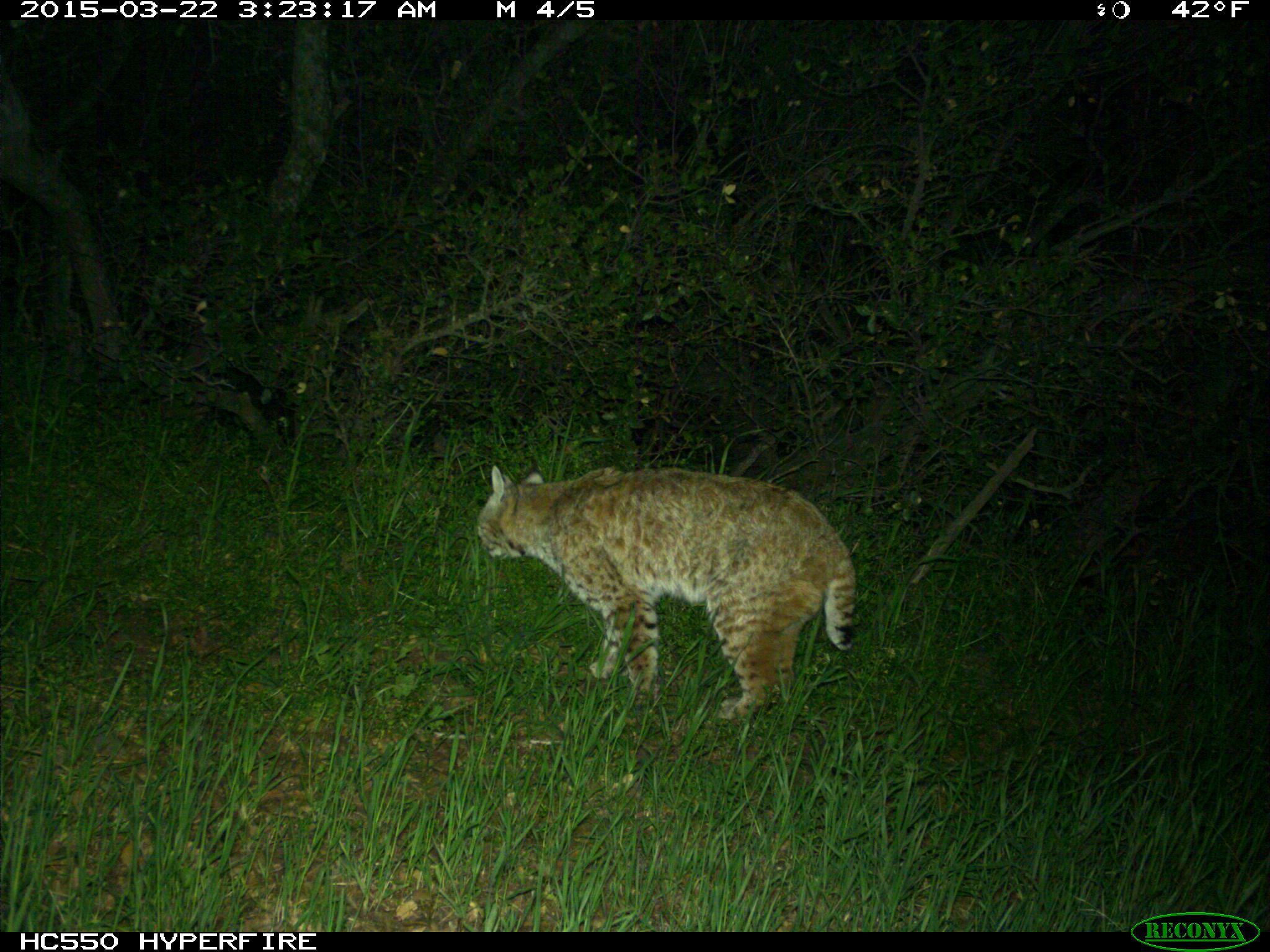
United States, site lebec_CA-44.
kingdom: Animalia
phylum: Chordata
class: Mammalia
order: Carnivora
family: Felidae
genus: Lynx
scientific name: Lynx rufus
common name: bobcat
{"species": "Lynx rufus (bobcat)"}